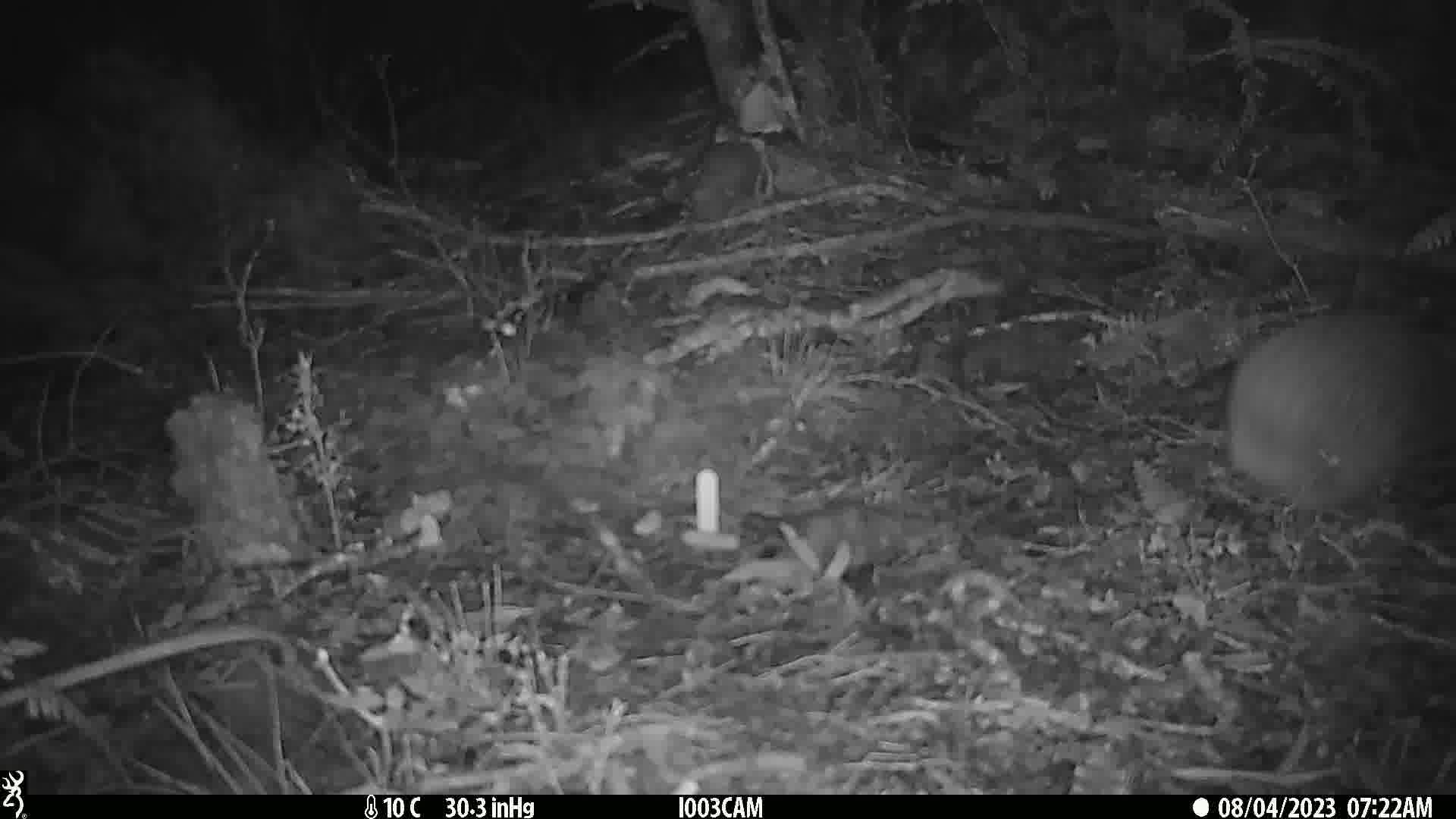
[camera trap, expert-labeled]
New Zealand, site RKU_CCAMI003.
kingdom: Animalia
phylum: Chordata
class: Aves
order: Apterygiformes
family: Apterygidae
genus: Apteryx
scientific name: Apteryx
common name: kiwi